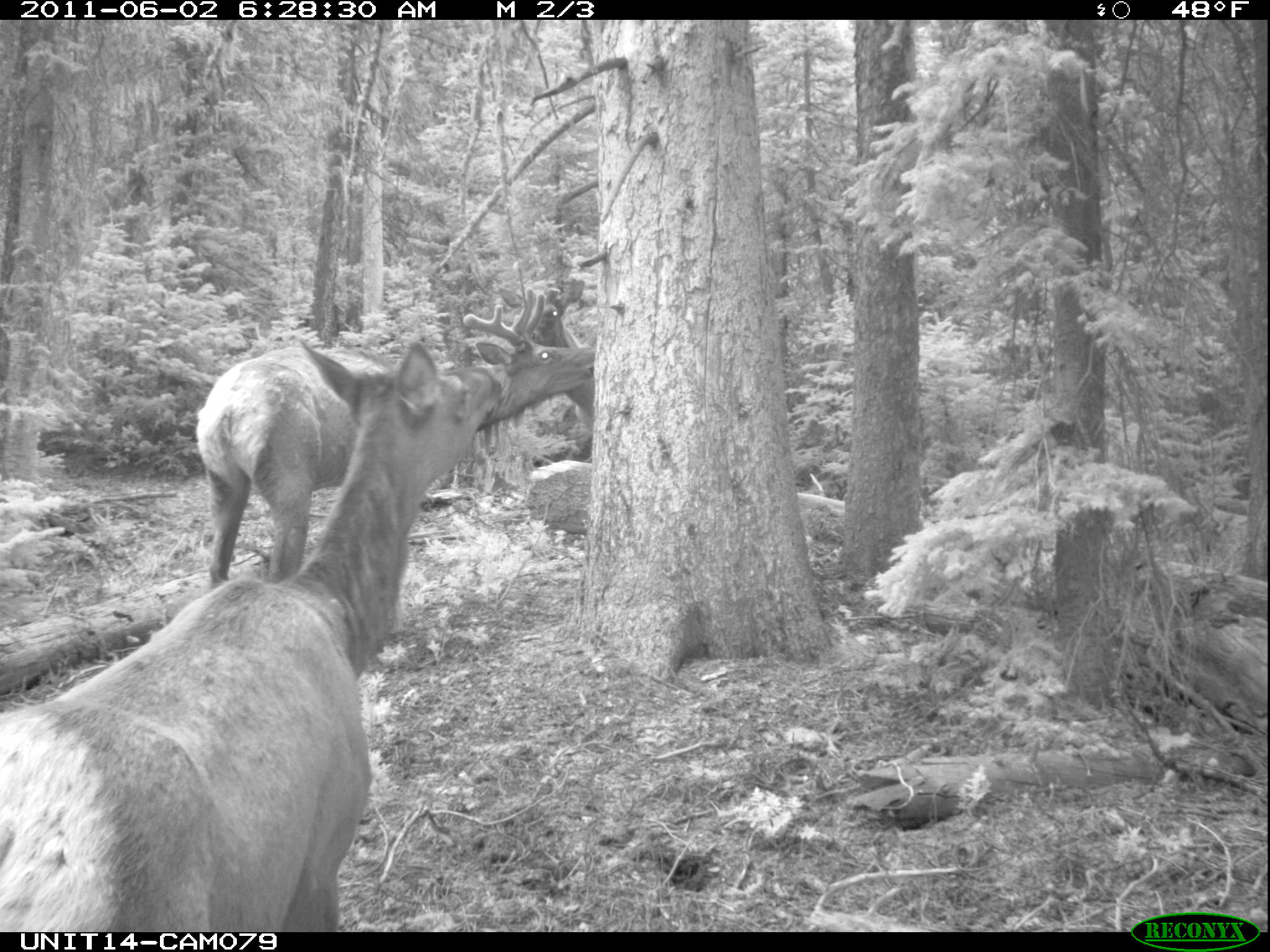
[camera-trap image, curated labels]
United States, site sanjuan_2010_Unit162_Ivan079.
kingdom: Animalia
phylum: Chordata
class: Mammalia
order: Artiodactyla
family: Cervidae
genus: Cervus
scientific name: Cervus elaphus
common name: red deer